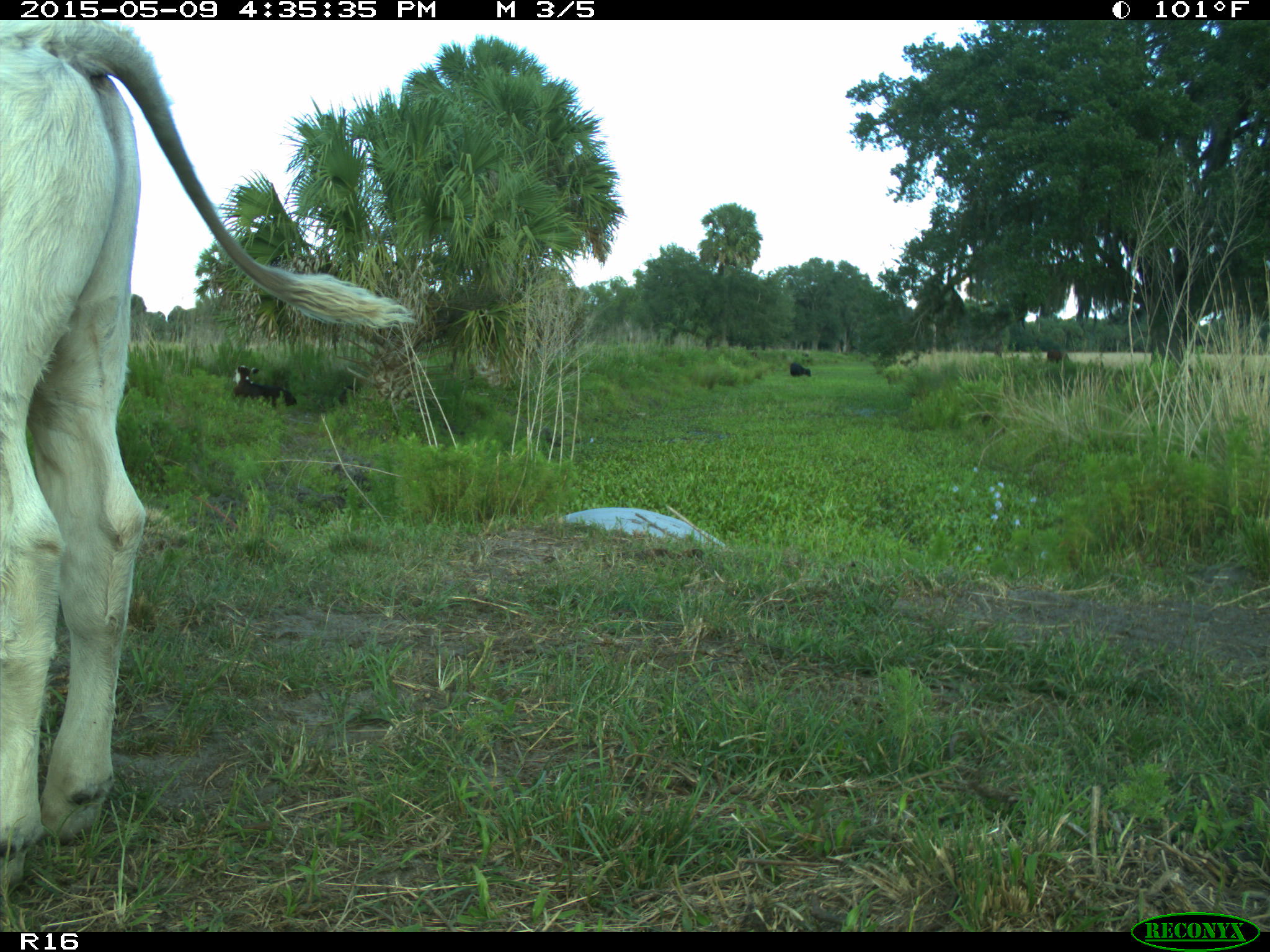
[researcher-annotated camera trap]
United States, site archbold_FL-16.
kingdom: Animalia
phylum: Chordata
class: Mammalia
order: Artiodactyla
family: Bovidae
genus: Bos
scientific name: Bos taurus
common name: domestic cow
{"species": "Bos taurus (domestic cow)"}